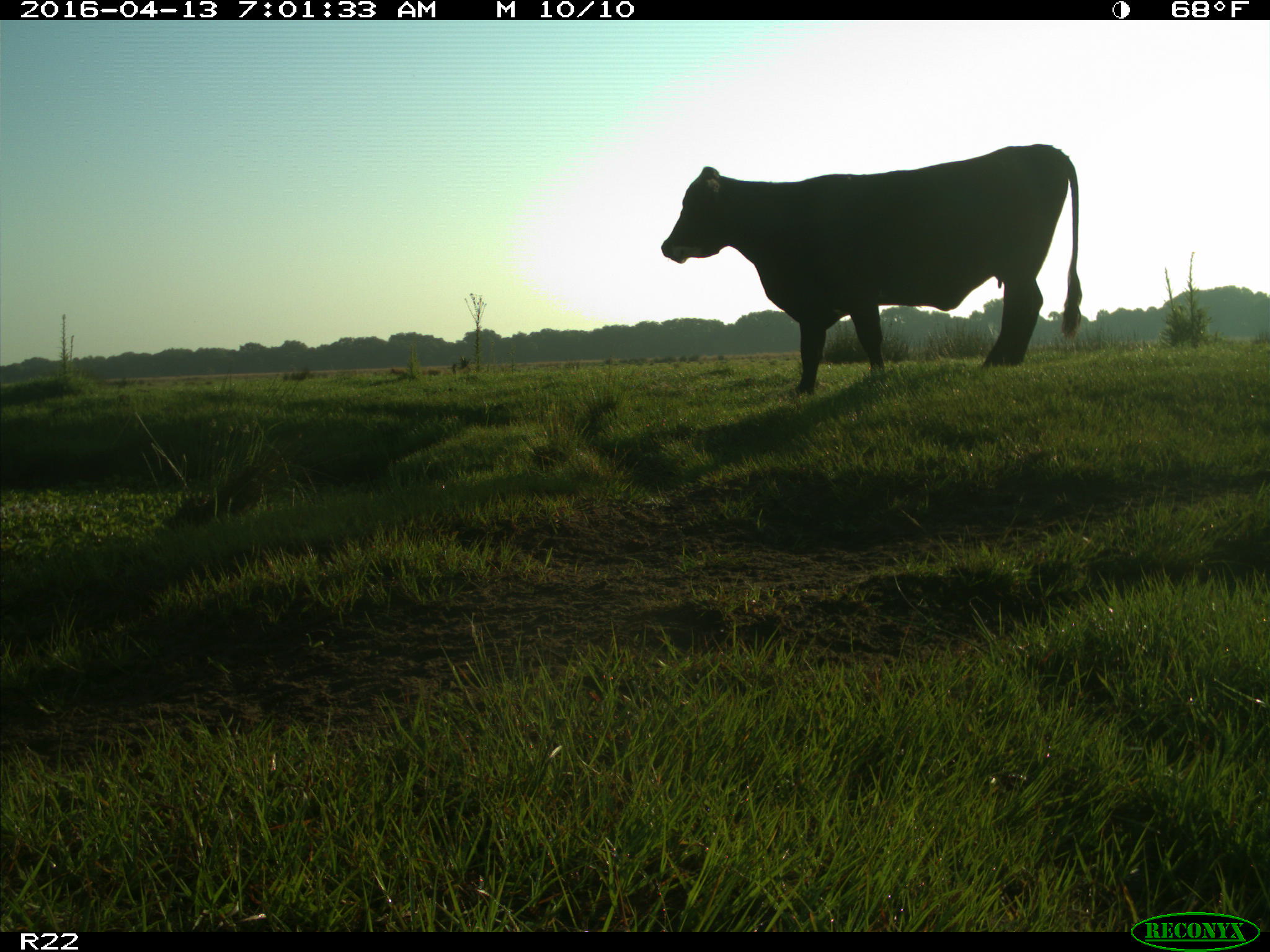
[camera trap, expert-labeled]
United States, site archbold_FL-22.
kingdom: Animalia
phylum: Chordata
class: Mammalia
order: Artiodactyla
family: Bovidae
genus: Bos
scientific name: Bos taurus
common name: domestic cow